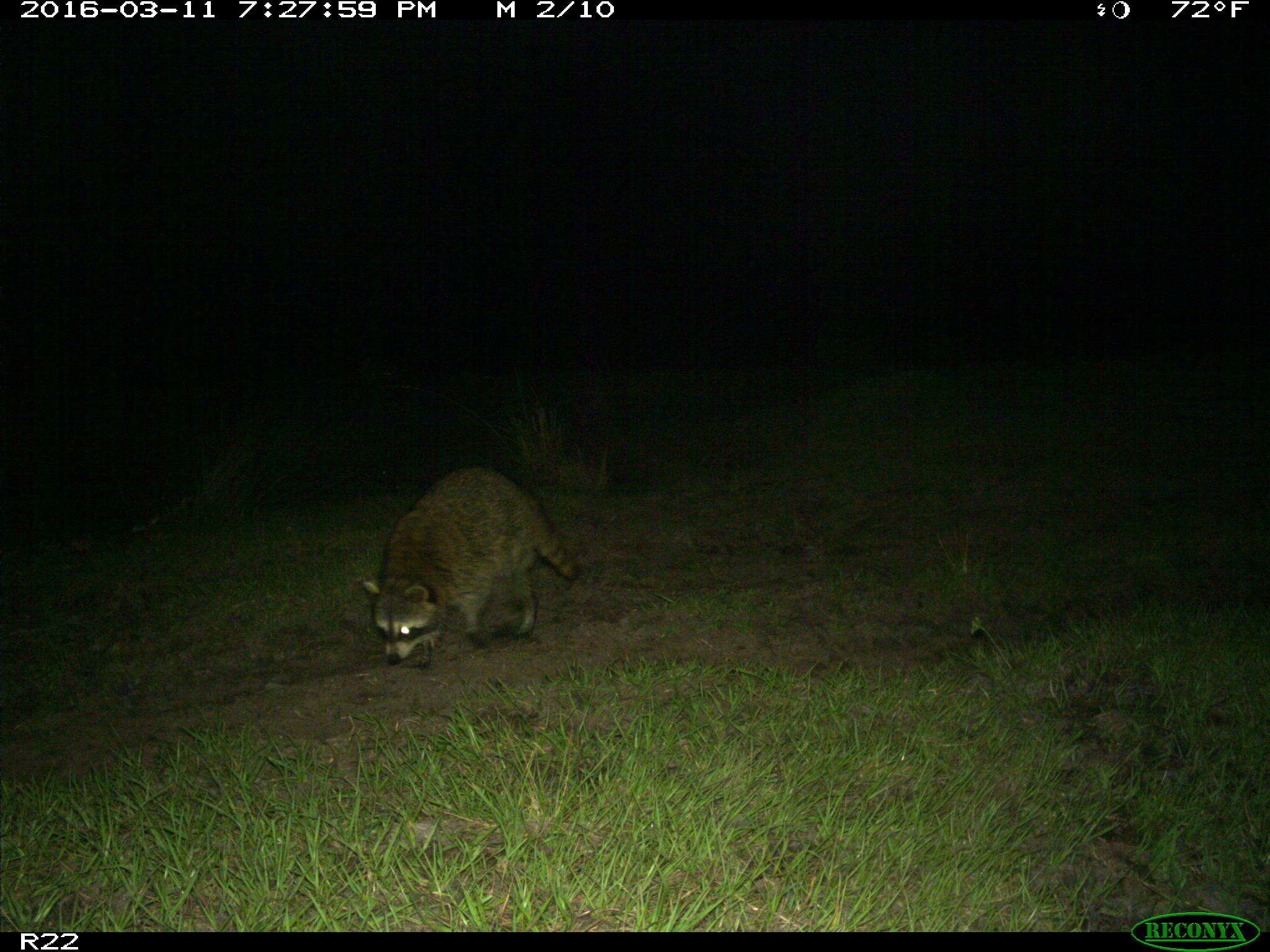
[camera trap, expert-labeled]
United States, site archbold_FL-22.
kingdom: Animalia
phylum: Chordata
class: Mammalia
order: Carnivora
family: Procyonidae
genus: Procyon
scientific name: Procyon lotor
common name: common raccoon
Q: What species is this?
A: Procyon lotor (common raccoon).